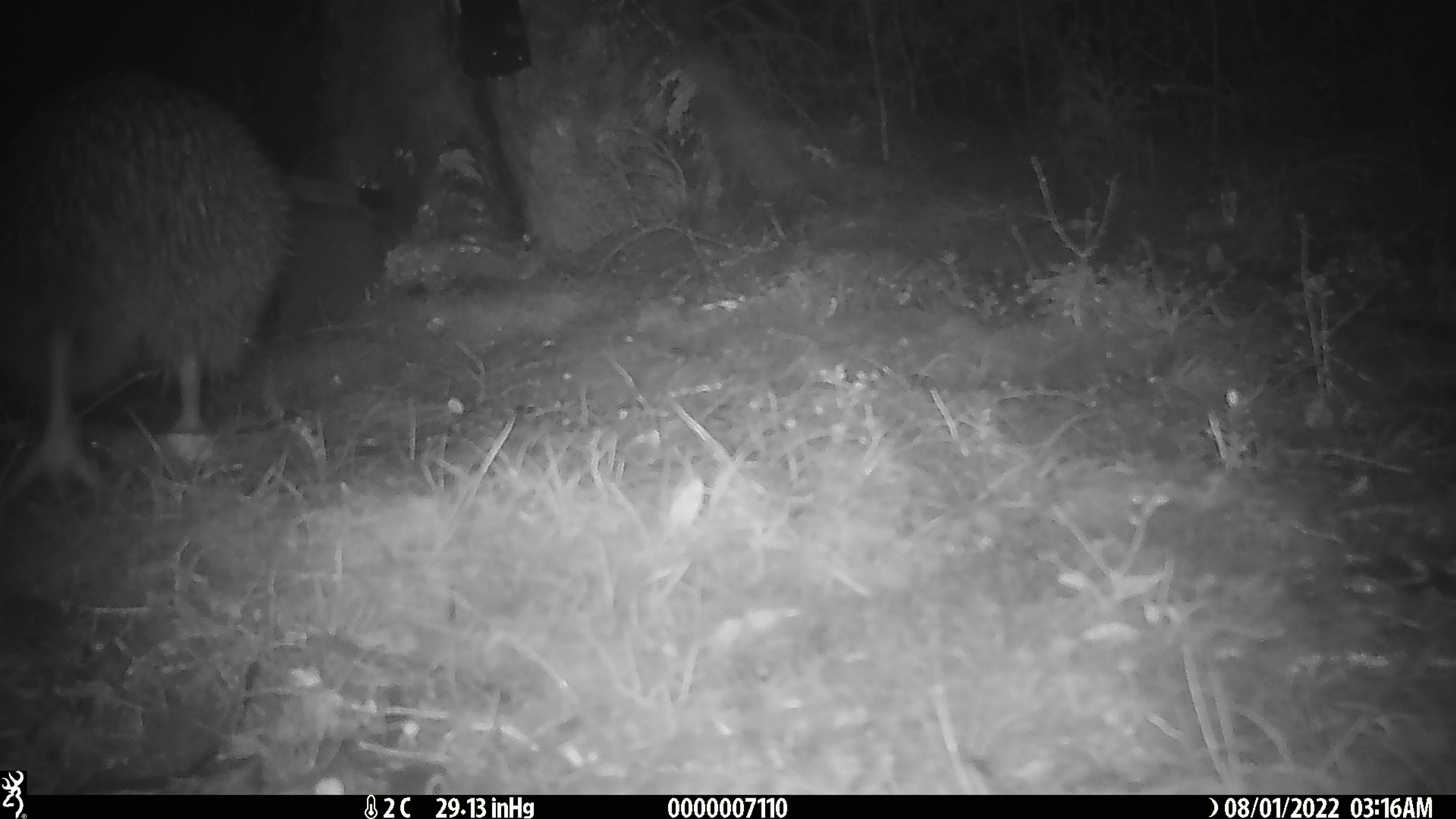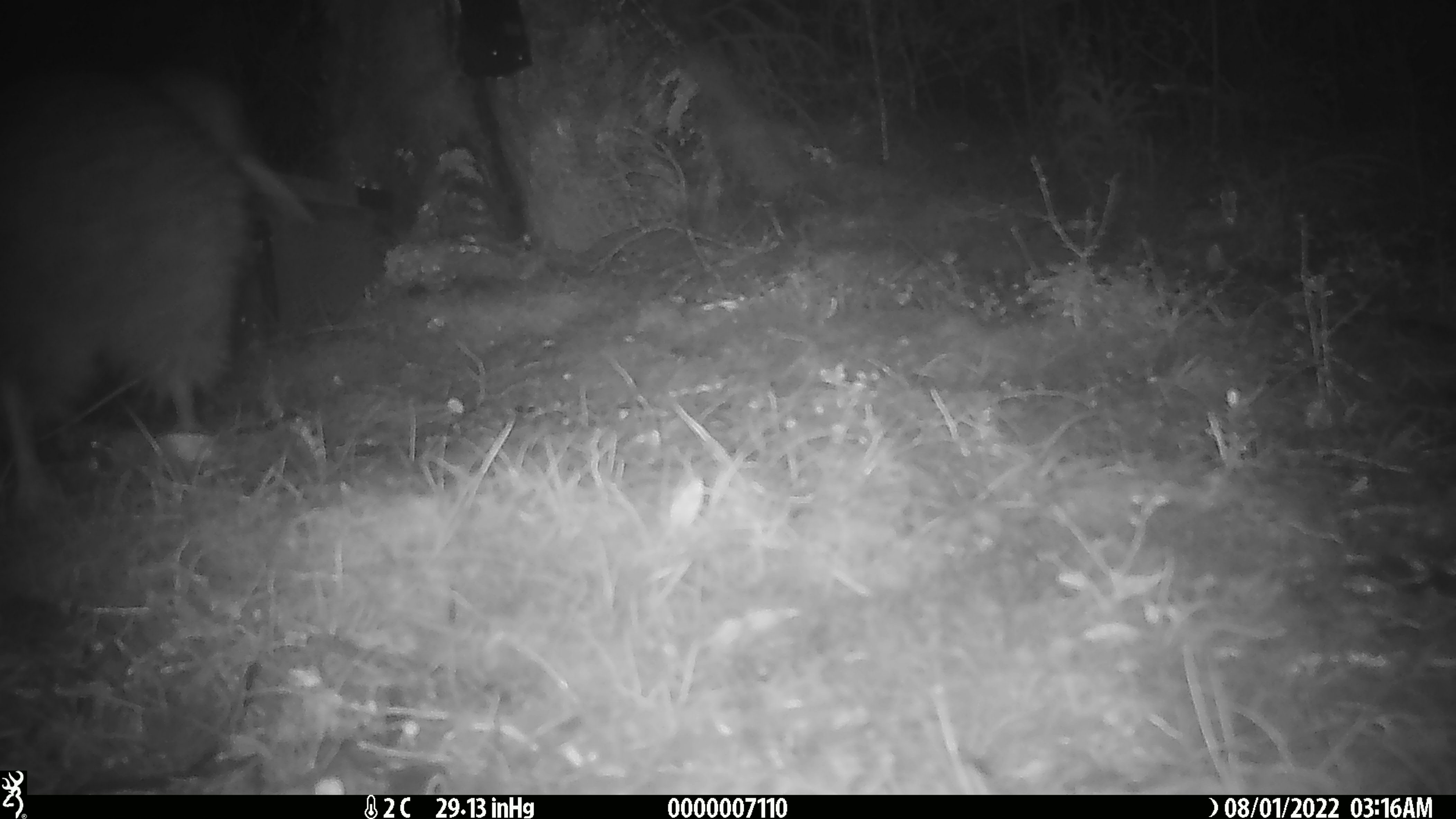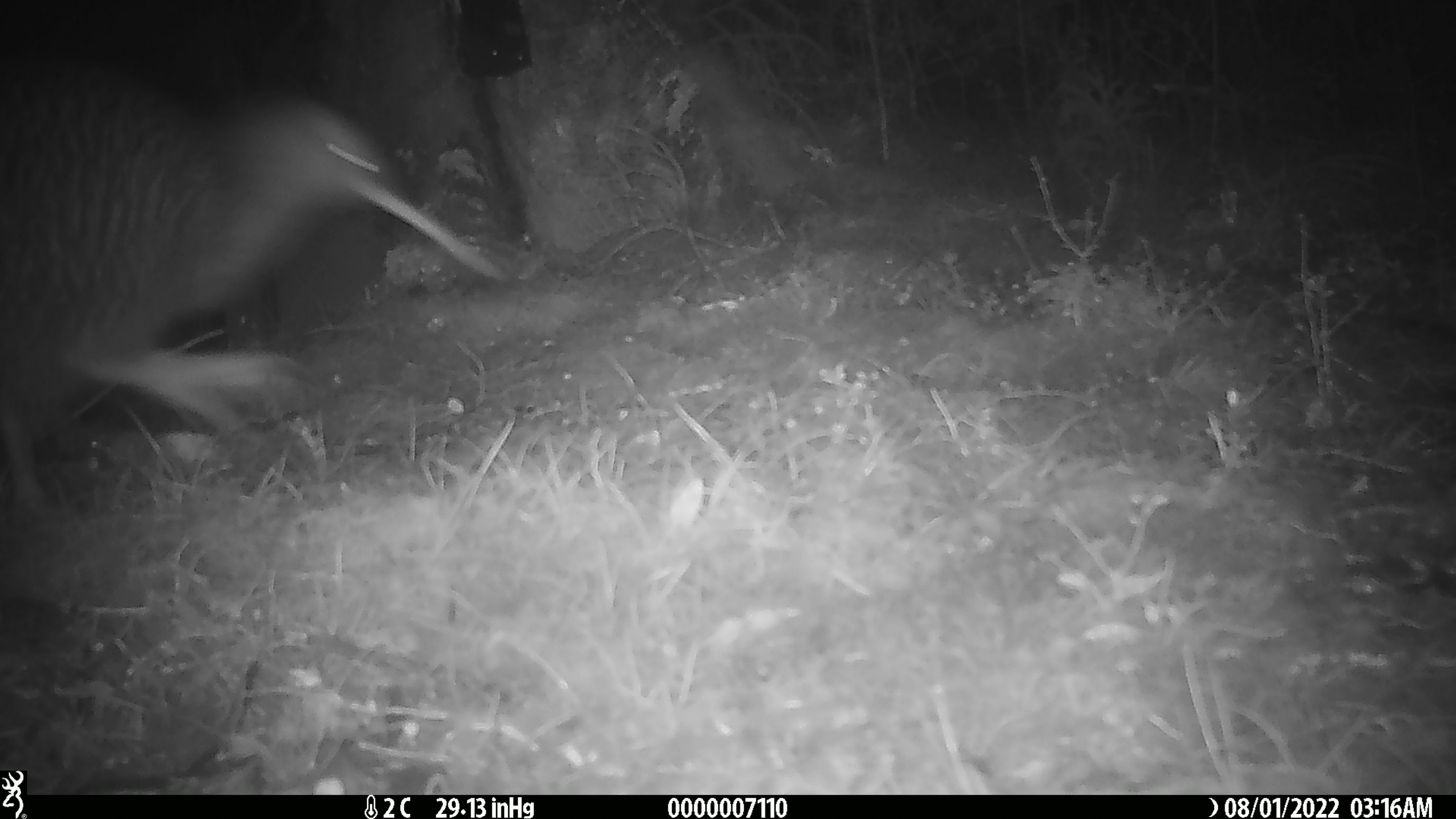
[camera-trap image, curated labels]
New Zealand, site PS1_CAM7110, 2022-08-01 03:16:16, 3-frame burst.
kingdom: Animalia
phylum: Chordata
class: Aves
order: Apterygiformes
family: Apterygidae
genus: Apteryx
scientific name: Apteryx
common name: kiwi